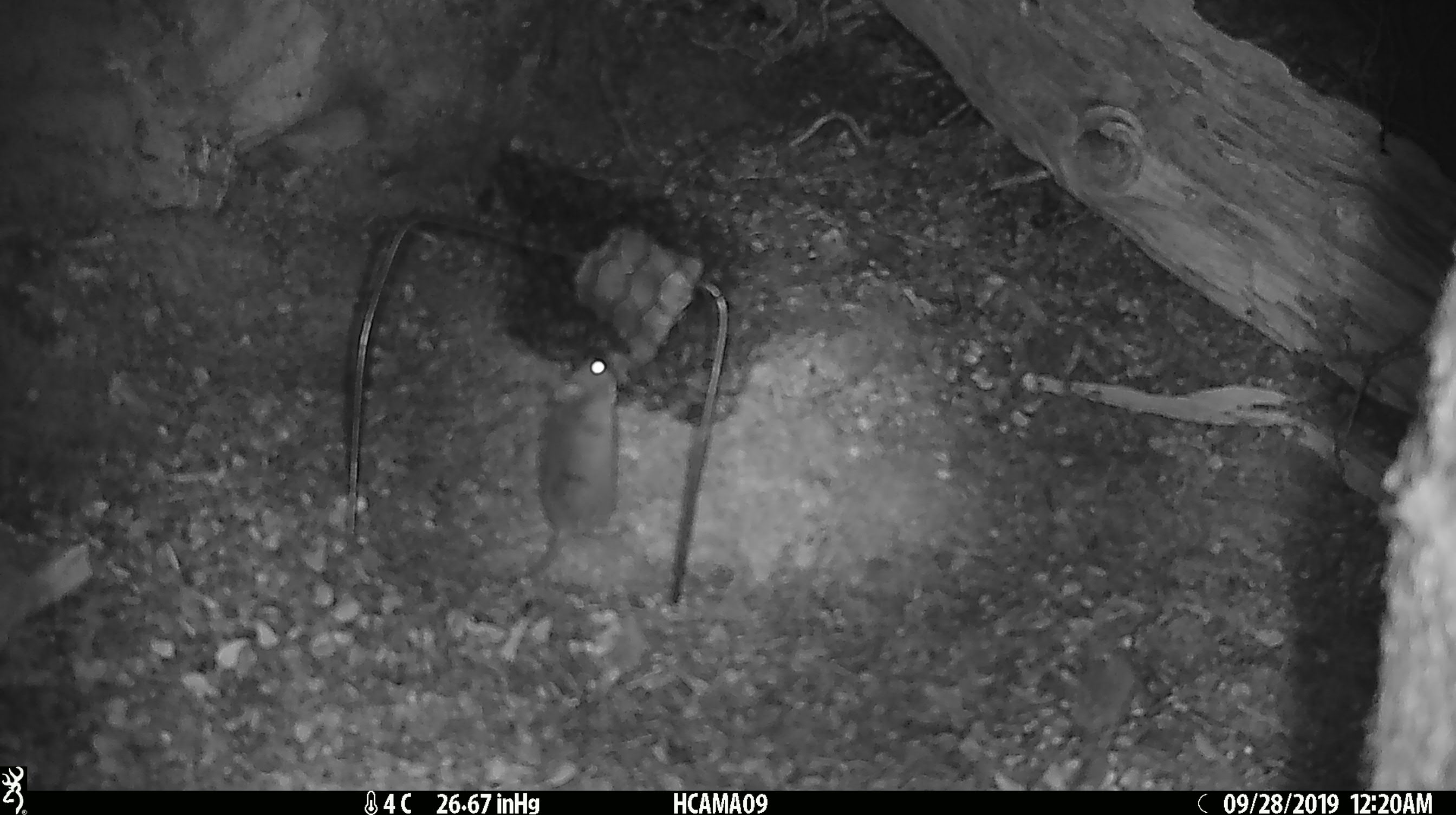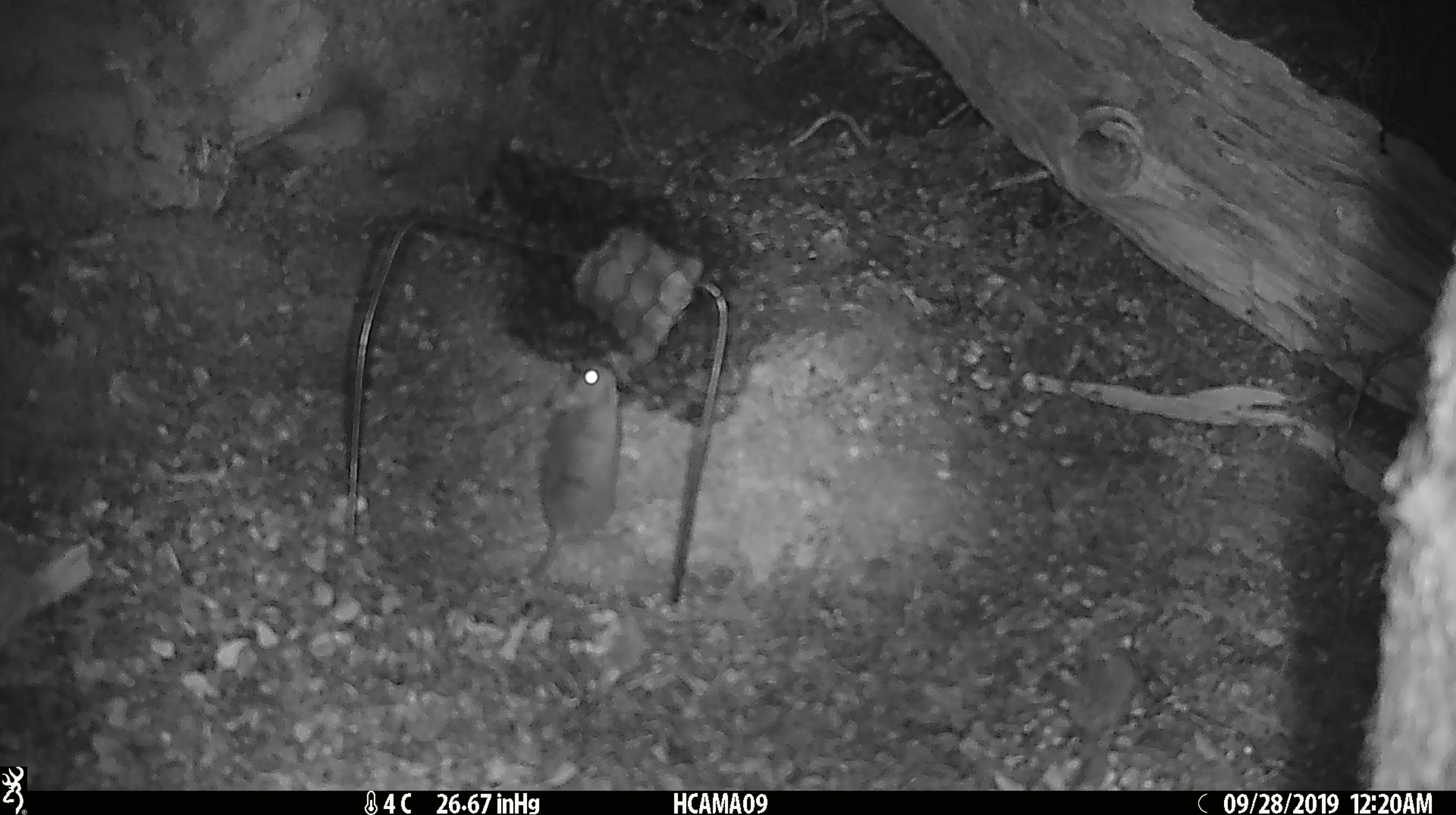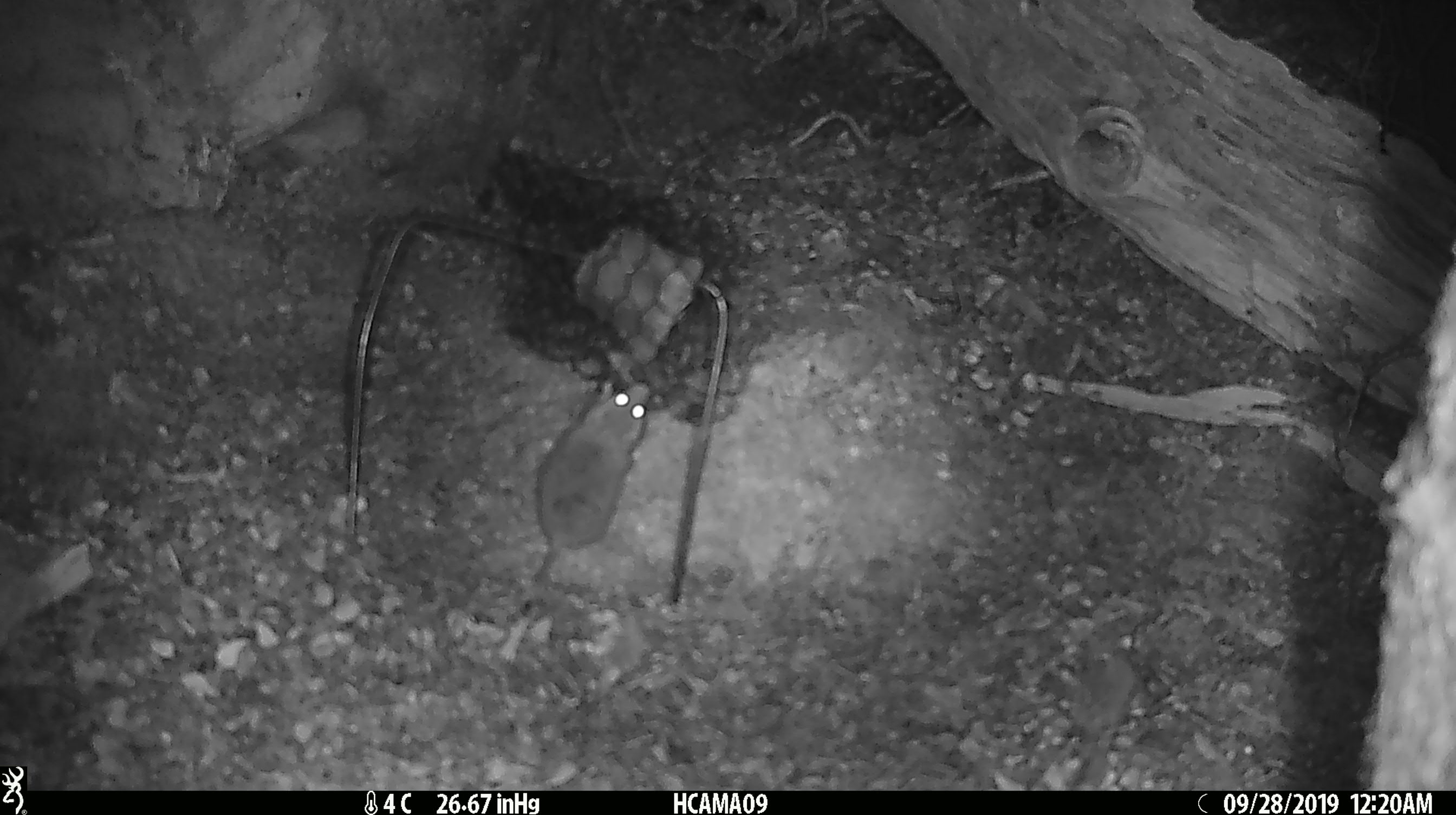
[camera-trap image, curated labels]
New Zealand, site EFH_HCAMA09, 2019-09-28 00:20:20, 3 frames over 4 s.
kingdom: Animalia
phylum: Chordata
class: Mammalia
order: Rodentia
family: Muridae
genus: Mus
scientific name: Mus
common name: mouse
Mouse (Mus).